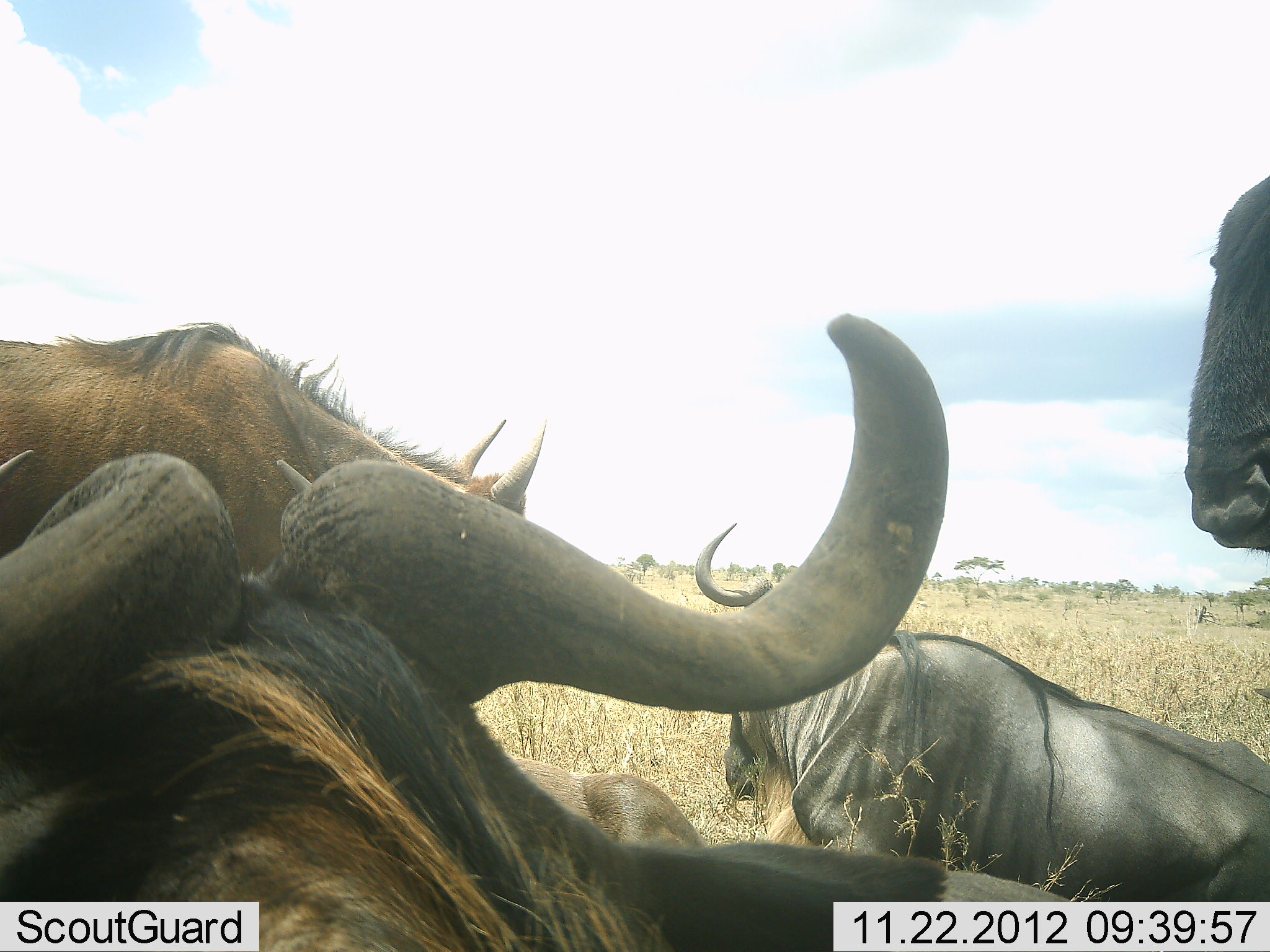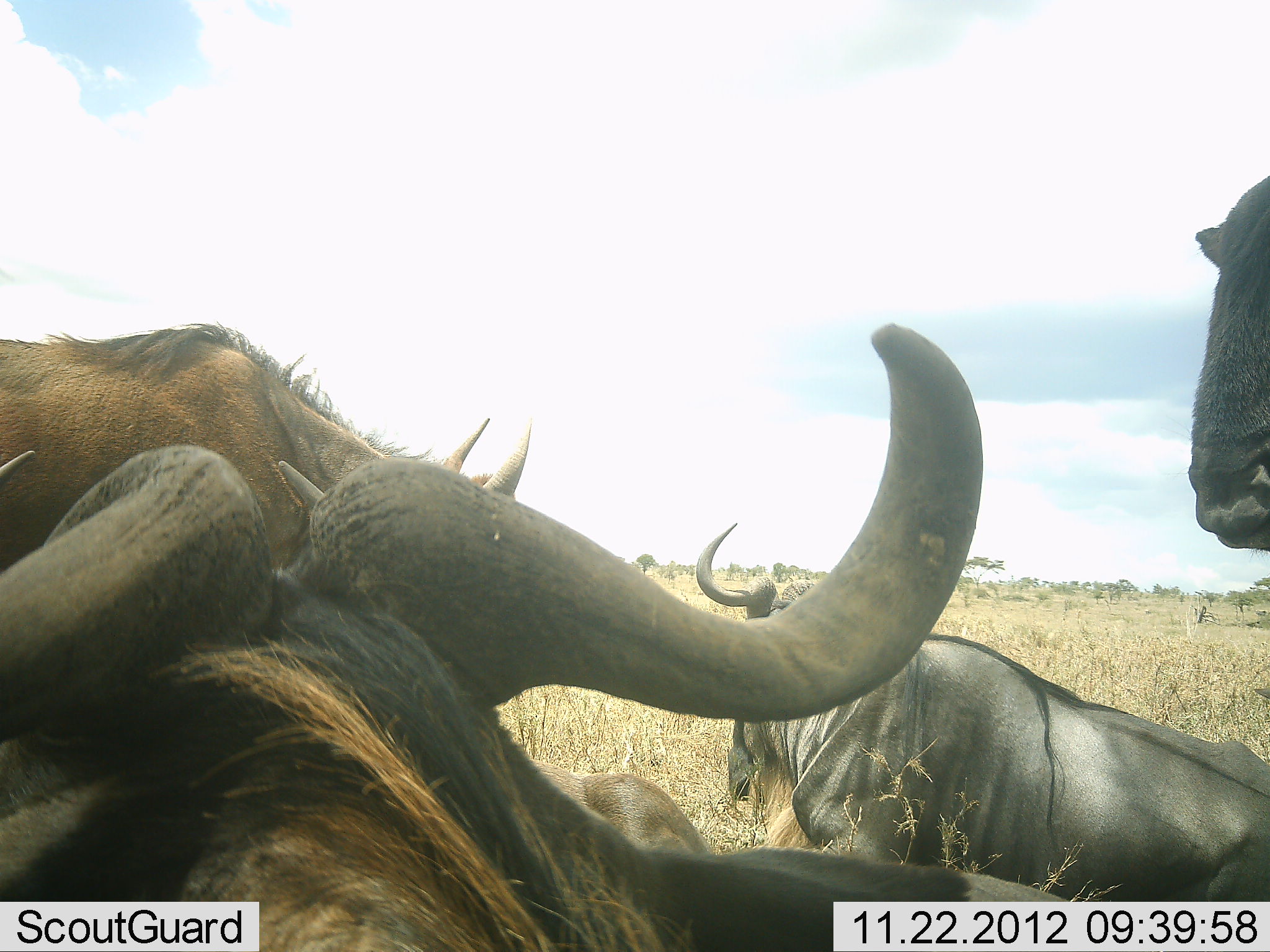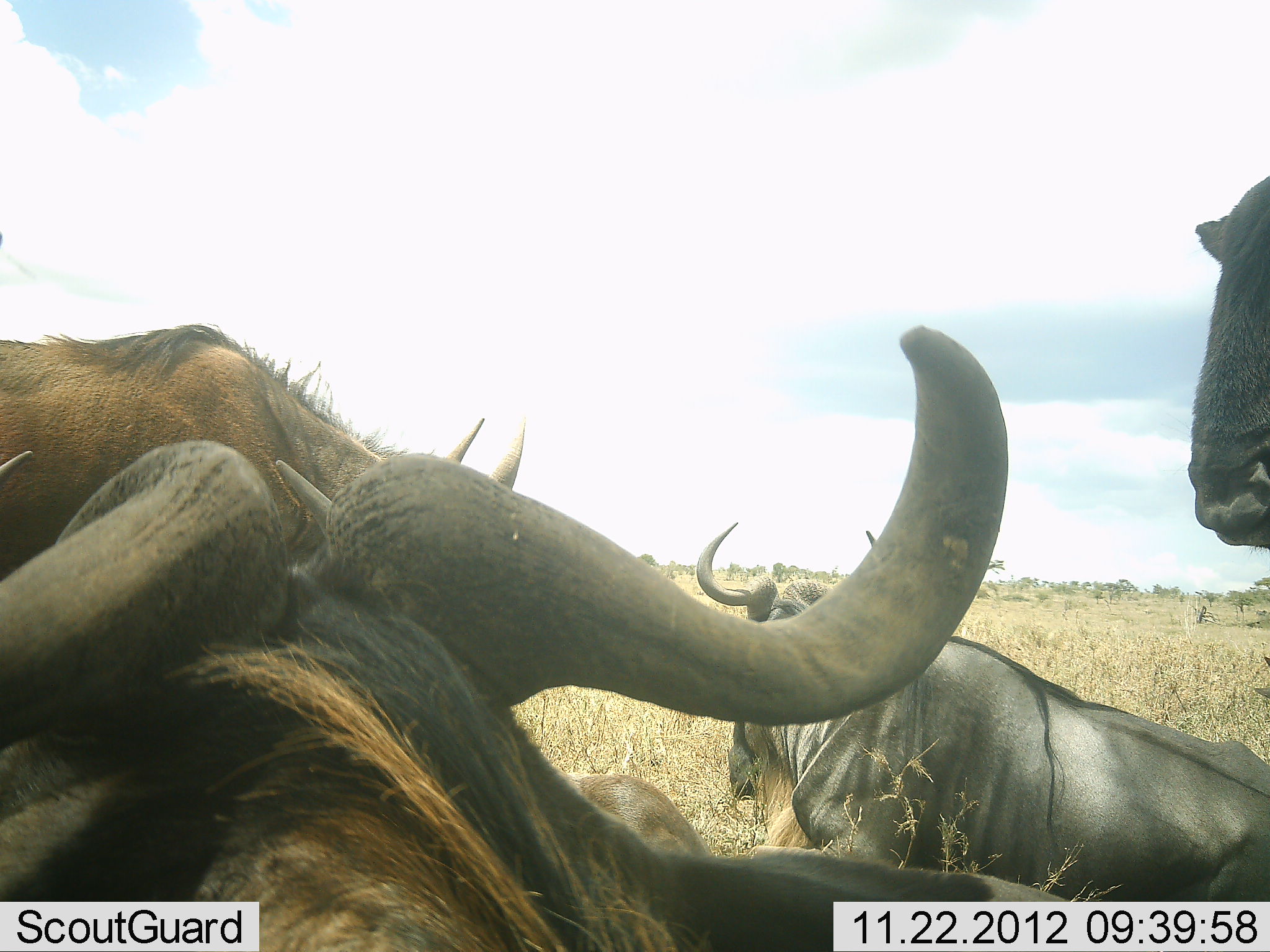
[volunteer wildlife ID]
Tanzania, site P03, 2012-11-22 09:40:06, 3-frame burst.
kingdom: Animalia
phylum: Chordata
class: Mammalia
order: Artiodactyla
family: Bovidae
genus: Connochaetes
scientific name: Connochaetes taurinus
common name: blue wildebeest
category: wildebeest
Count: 4.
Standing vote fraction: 30%.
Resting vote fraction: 100%.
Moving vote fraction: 0%.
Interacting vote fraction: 0%.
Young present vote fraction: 0%.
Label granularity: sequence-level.